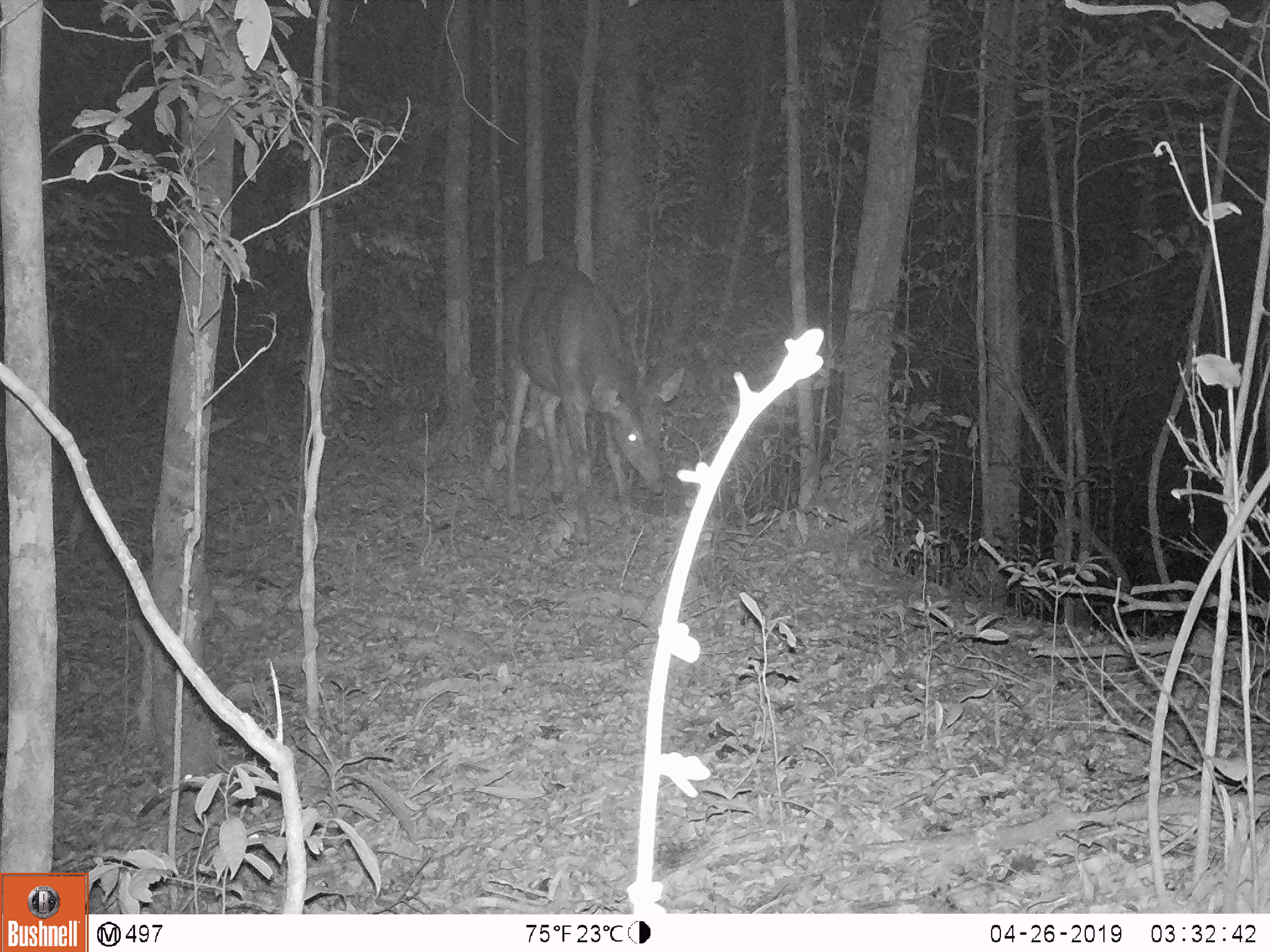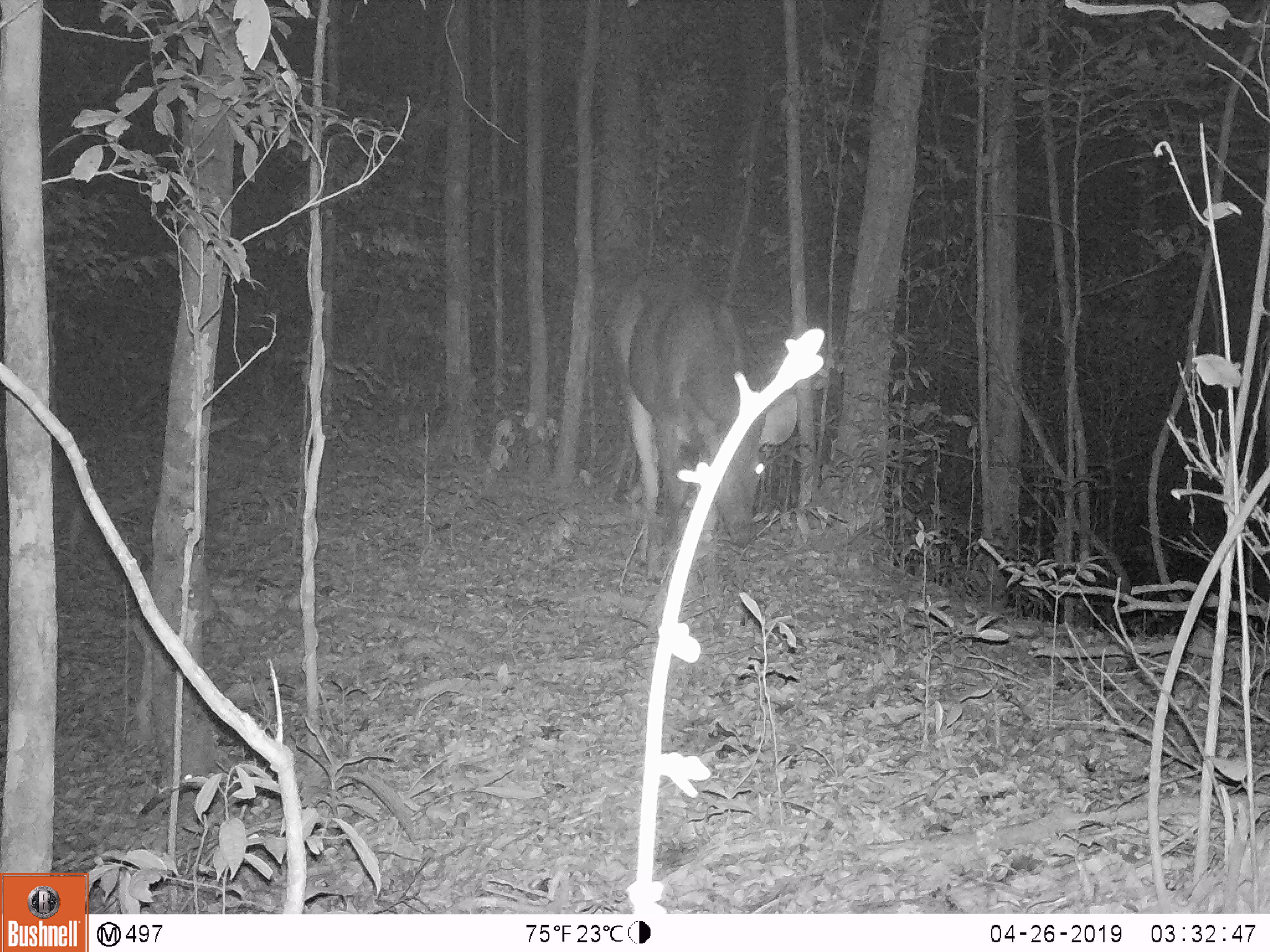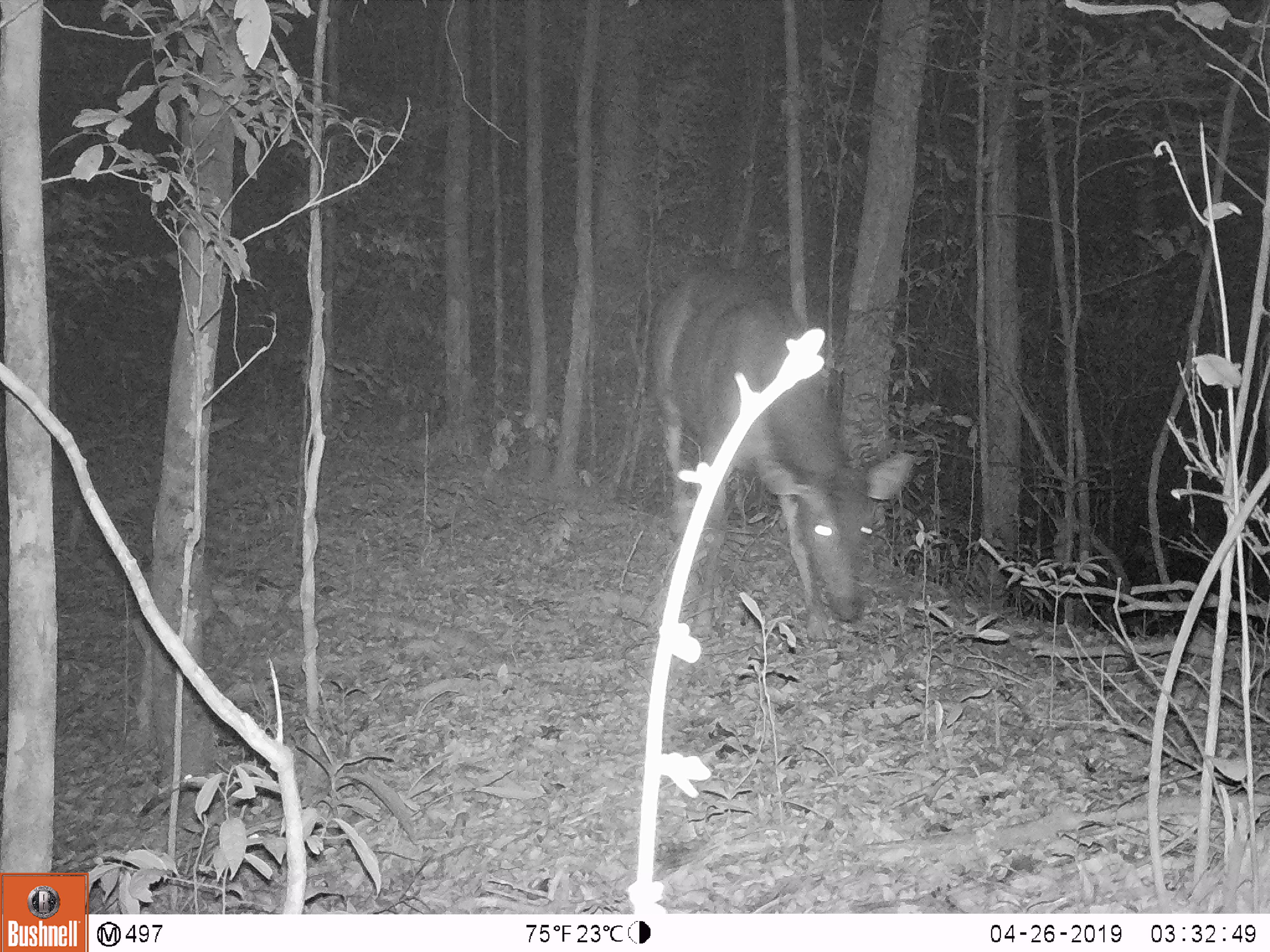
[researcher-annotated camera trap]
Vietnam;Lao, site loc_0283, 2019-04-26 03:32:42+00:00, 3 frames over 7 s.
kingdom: Animalia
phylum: Chordata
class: Mammalia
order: Artiodactyla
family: Cervidae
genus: Rusa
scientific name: Rusa unicolor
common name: sambar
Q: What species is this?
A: Sambar (Rusa unicolor).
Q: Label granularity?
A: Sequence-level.